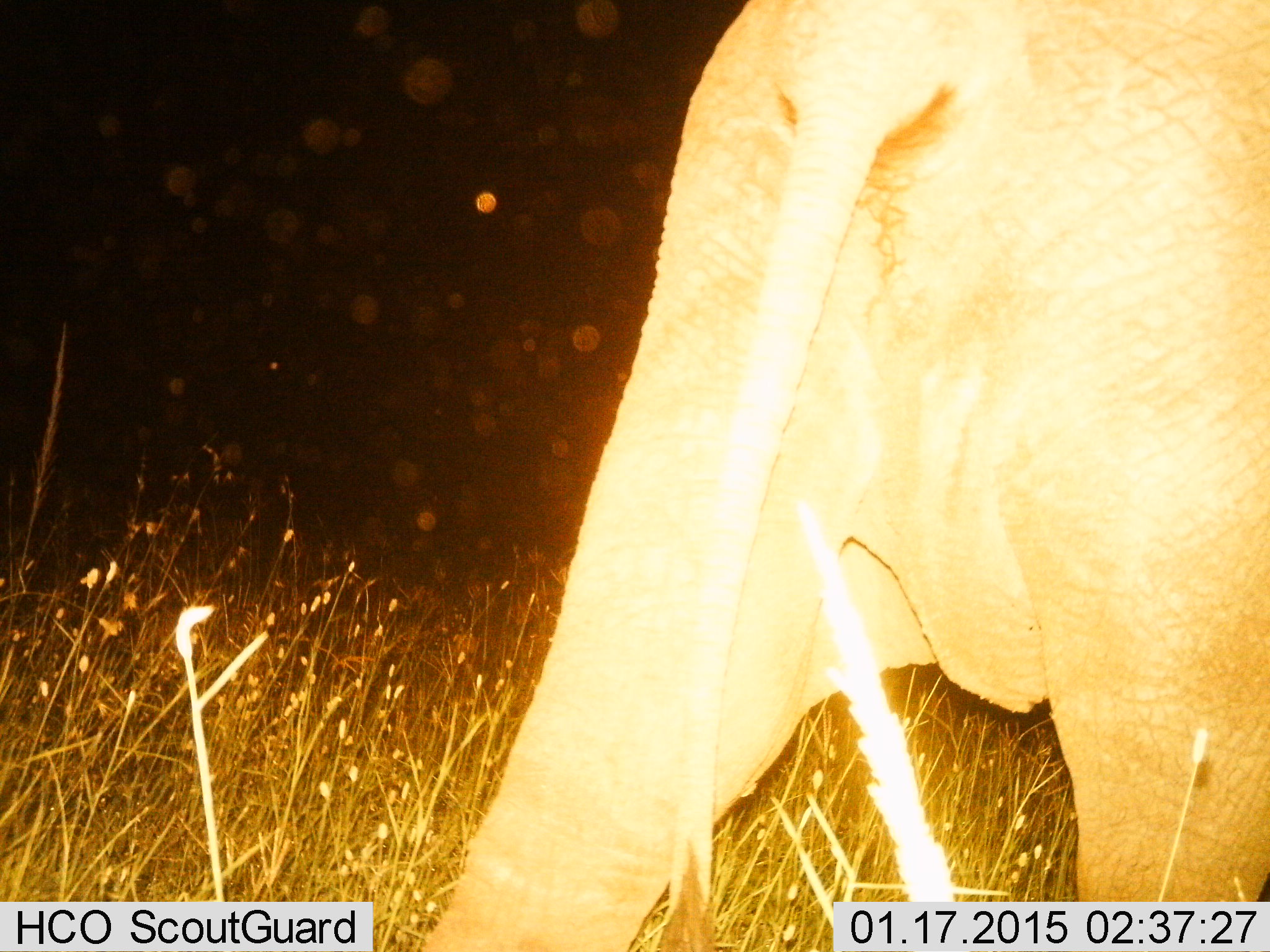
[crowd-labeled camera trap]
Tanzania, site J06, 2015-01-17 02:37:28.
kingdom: Animalia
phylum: Chordata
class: Mammalia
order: Proboscidea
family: Elephantidae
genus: Loxodonta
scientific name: Loxodonta africana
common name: african bush elephant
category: elephant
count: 1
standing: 10%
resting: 0%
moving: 90%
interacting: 0%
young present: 30%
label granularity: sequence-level